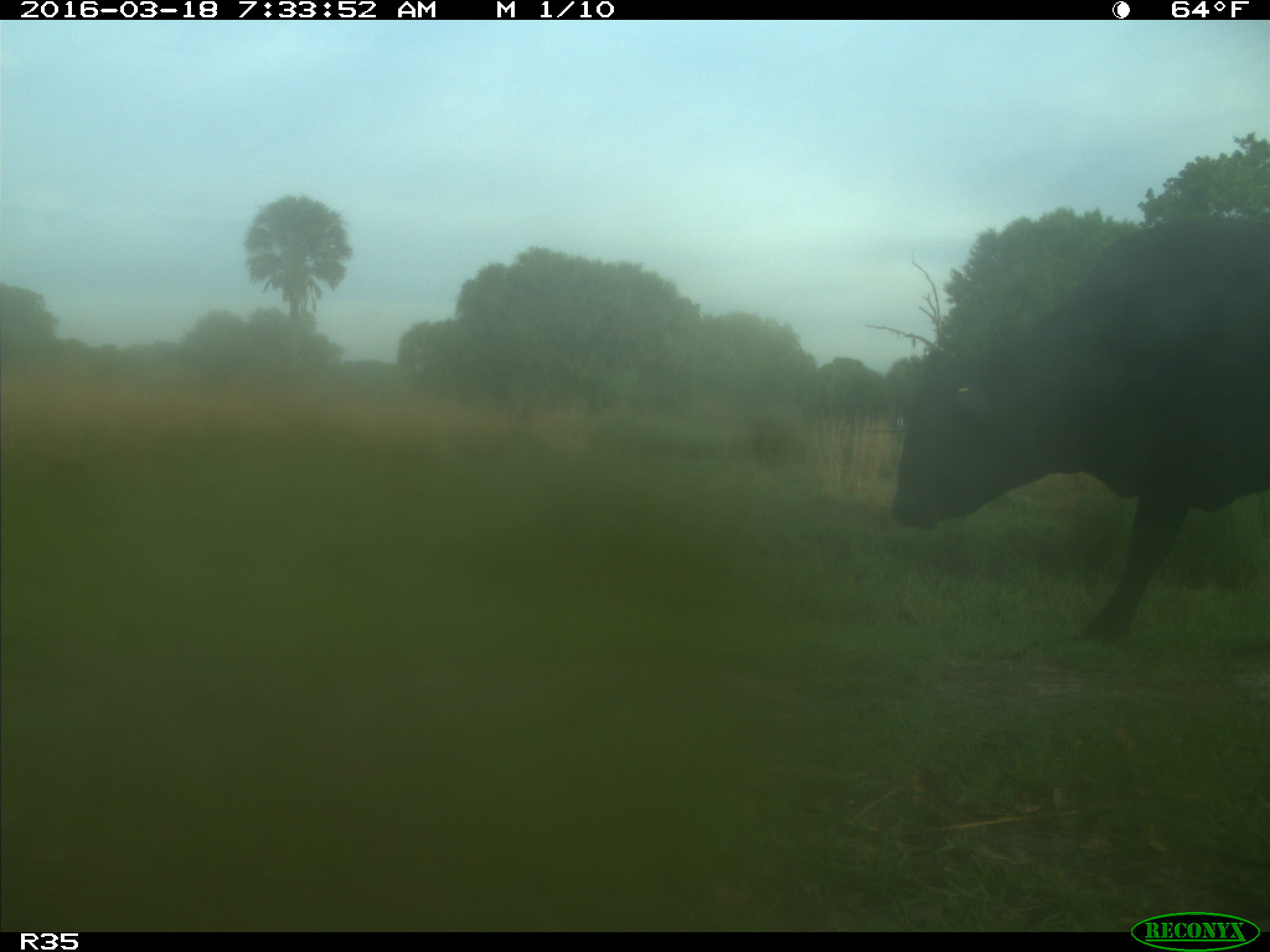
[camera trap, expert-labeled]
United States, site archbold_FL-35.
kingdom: Animalia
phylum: Chordata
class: Mammalia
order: Artiodactyla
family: Bovidae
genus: Bos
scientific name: Bos taurus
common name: domestic cow